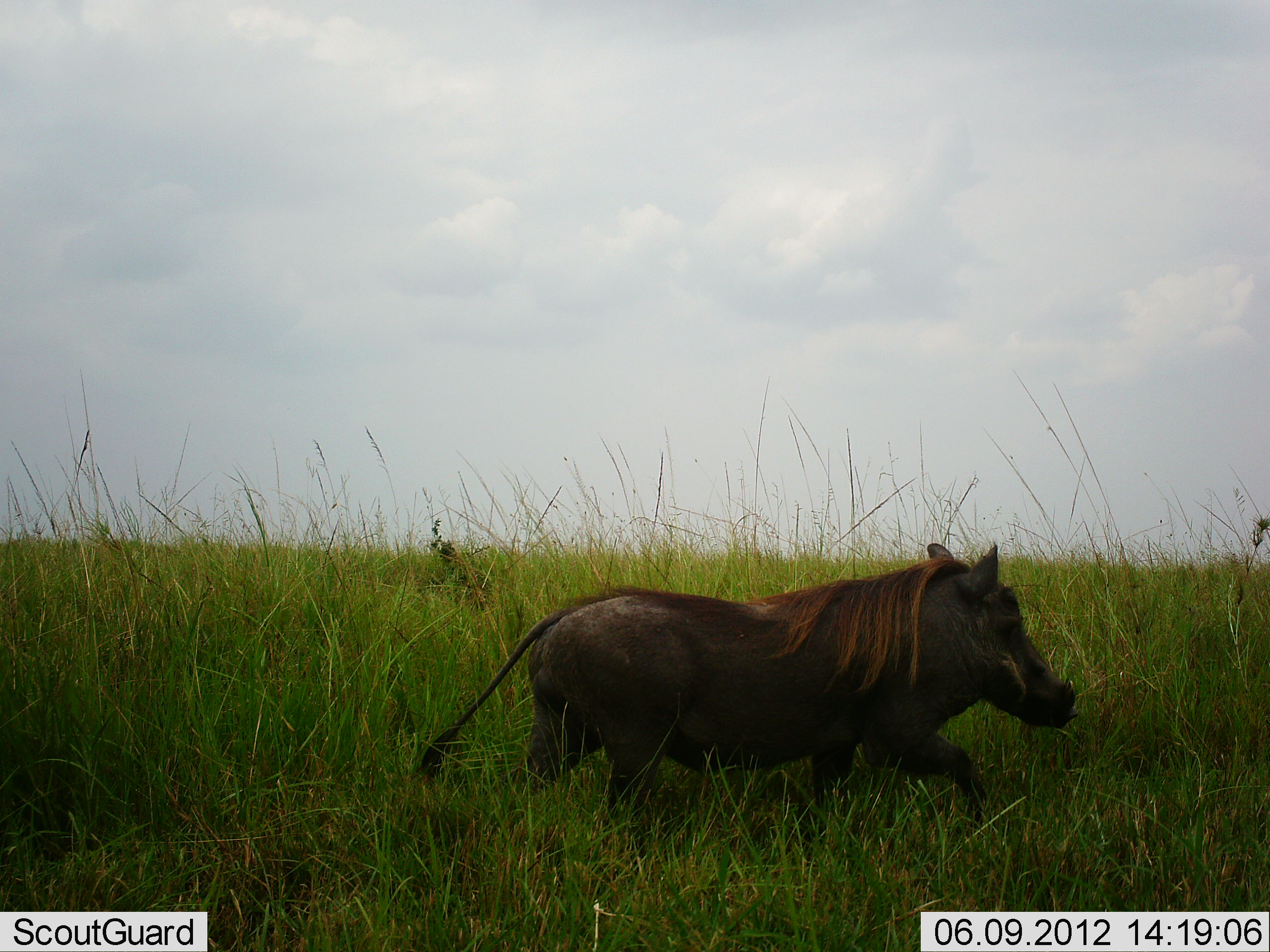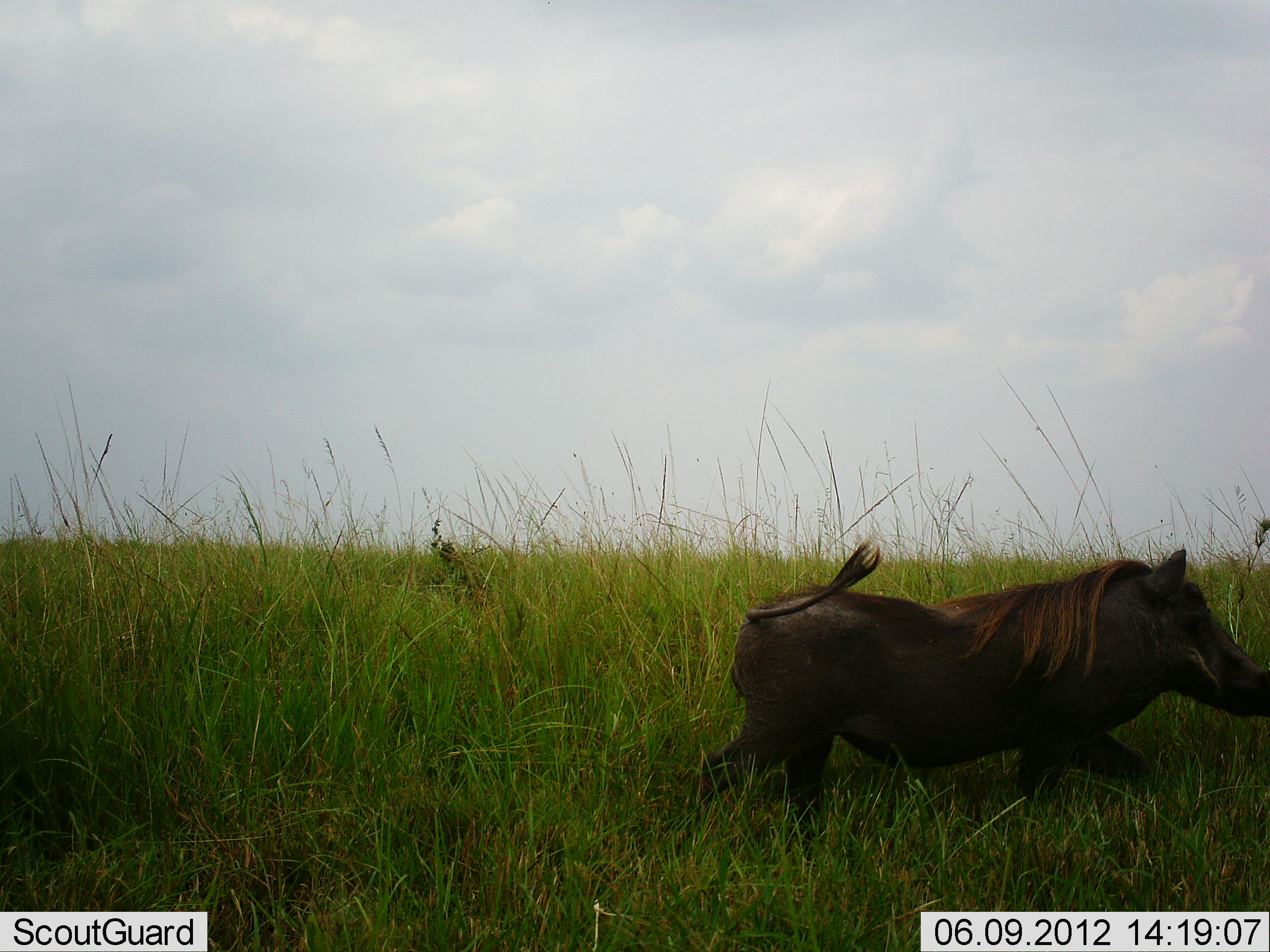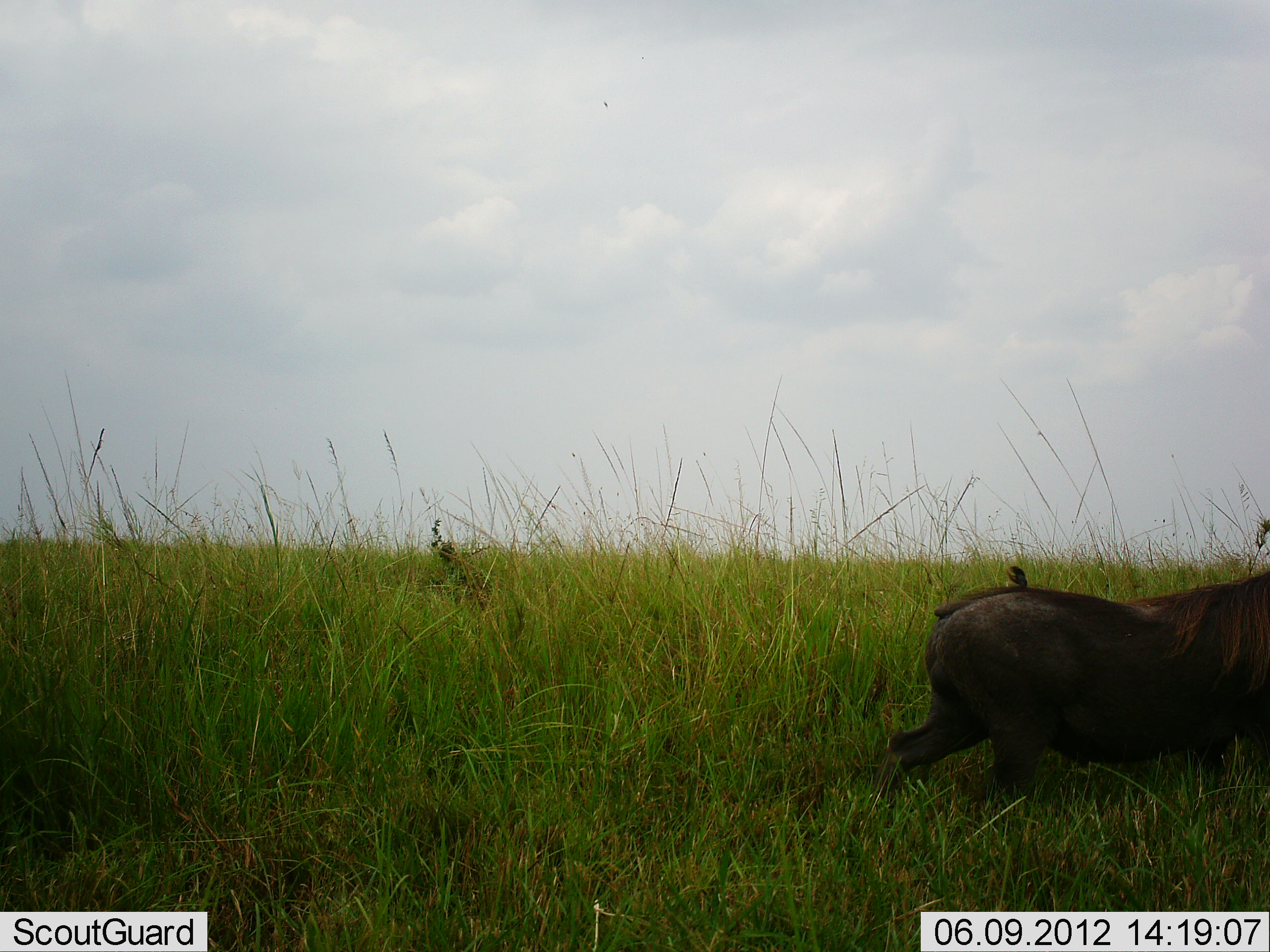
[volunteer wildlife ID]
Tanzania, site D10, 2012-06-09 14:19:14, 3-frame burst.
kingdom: Animalia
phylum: Chordata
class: Mammalia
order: Artiodactyla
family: Suidae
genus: Phacochoerus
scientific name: Phacochoerus africanus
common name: warthog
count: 1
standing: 0%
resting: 0%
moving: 100%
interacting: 0%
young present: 10%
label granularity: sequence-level